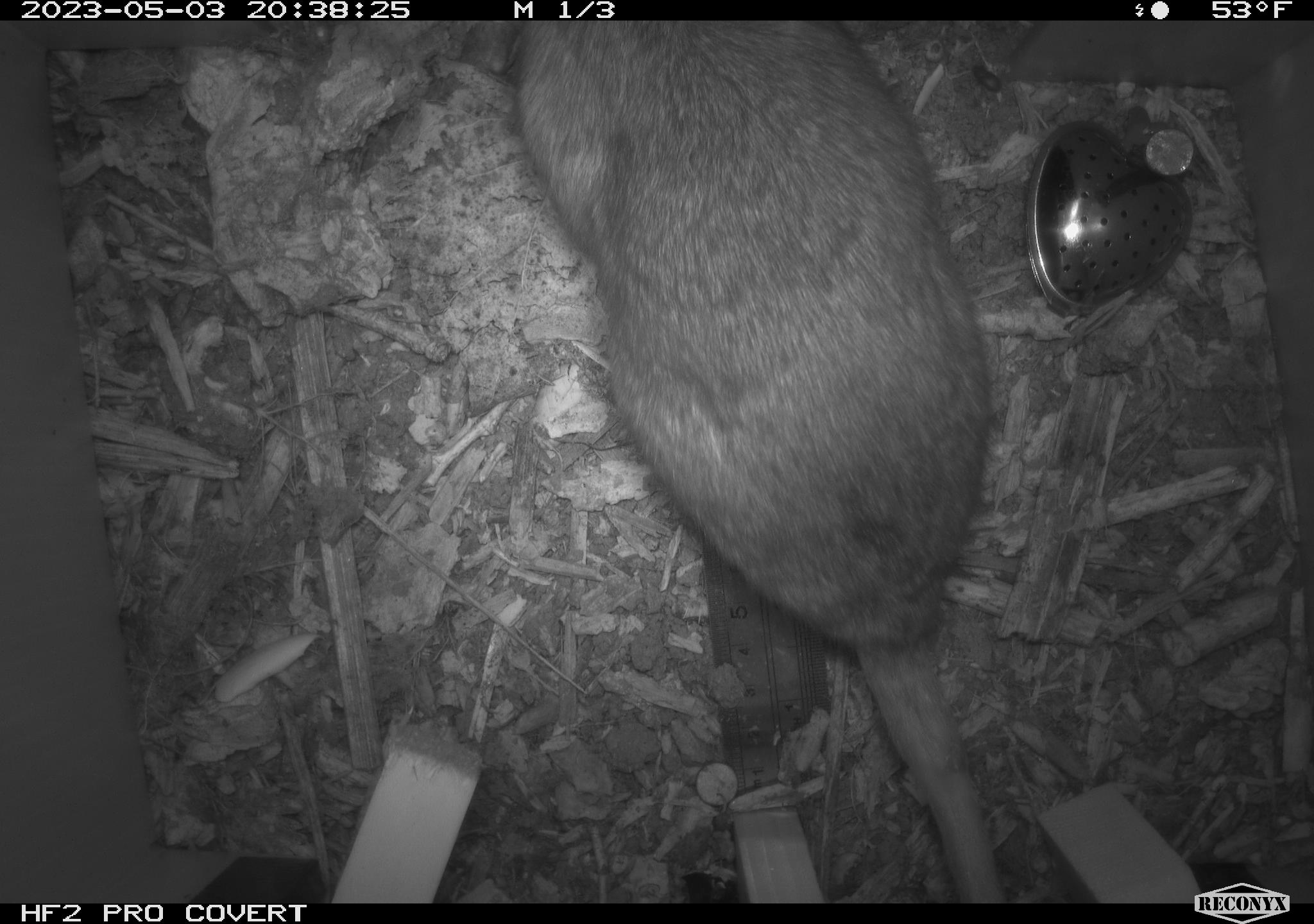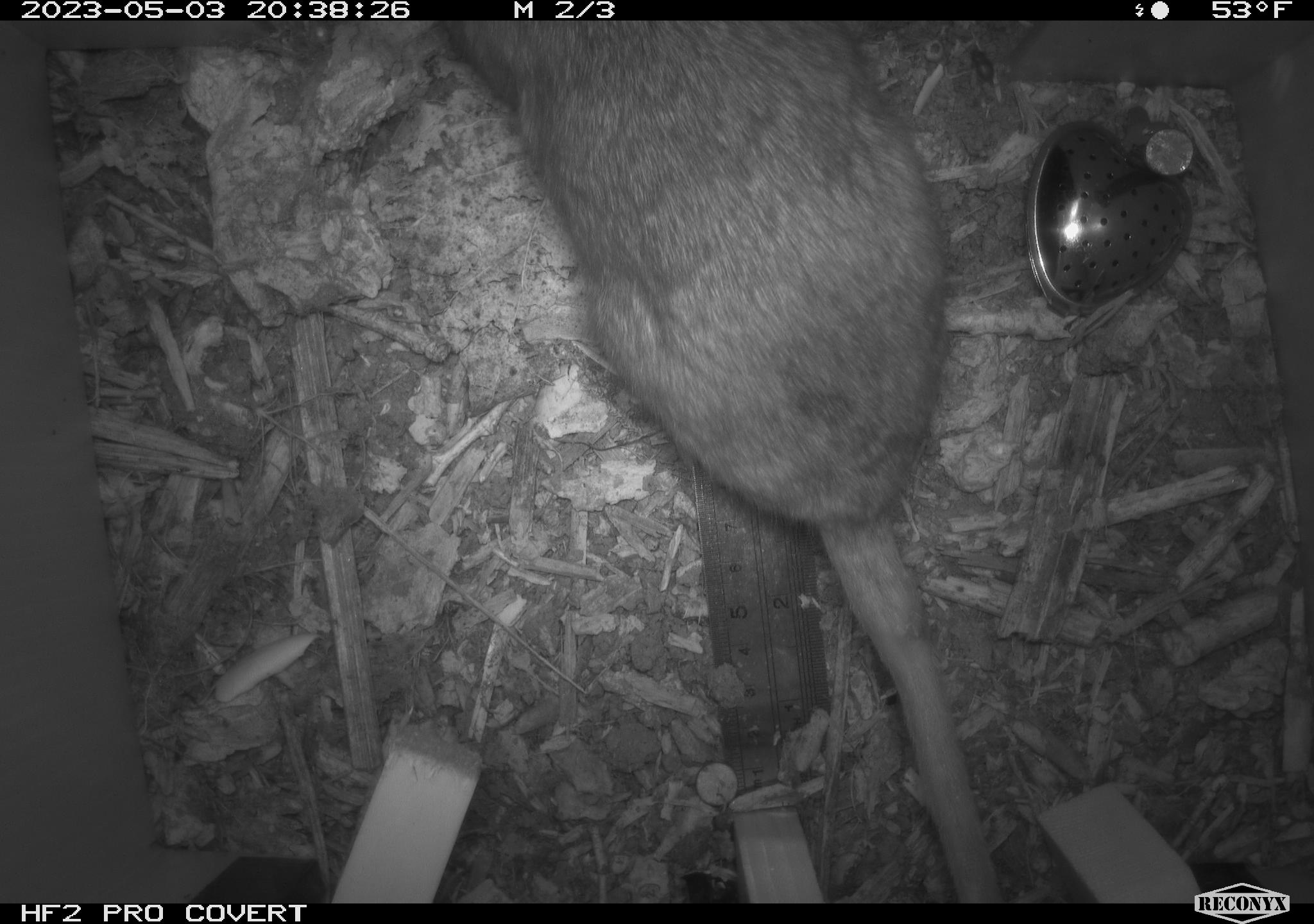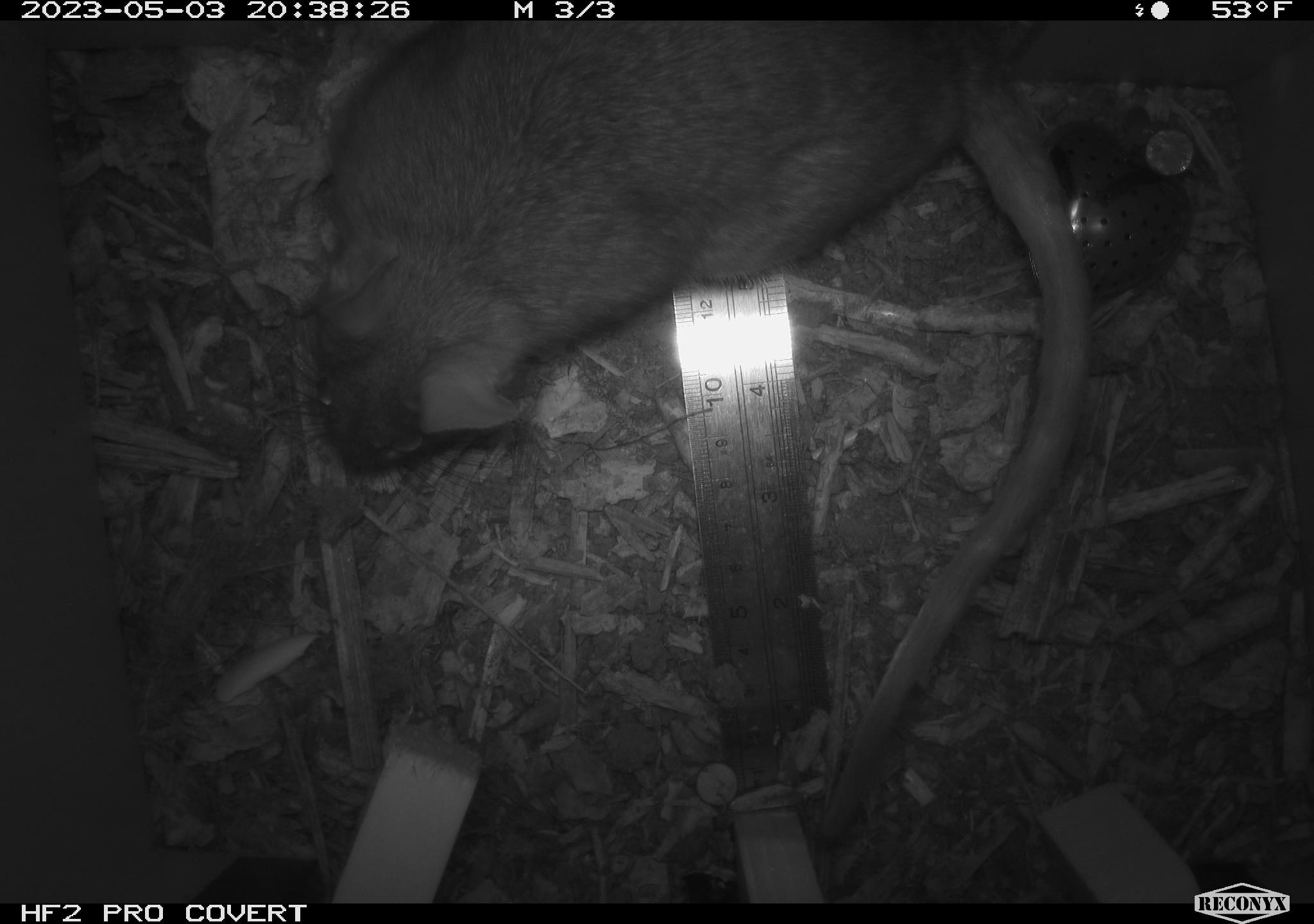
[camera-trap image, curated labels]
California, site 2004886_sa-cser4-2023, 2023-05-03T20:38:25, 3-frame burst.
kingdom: Animalia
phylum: Chordata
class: Mammalia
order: Rodentia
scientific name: Rodentia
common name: woodrat or rat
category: woodrat or rat species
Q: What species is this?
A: Woodrat or rat species (woodrat or rat) (Rodentia).